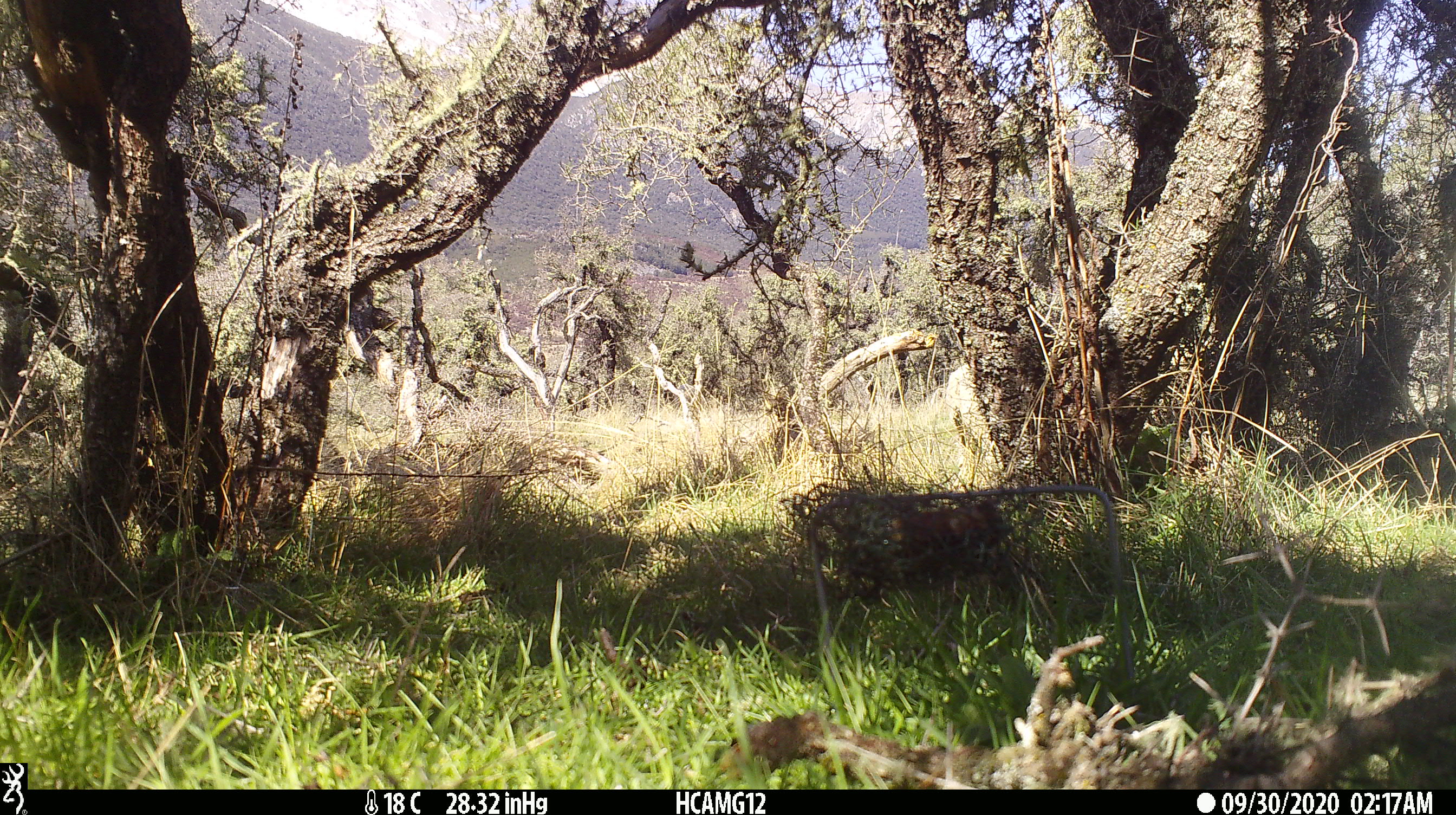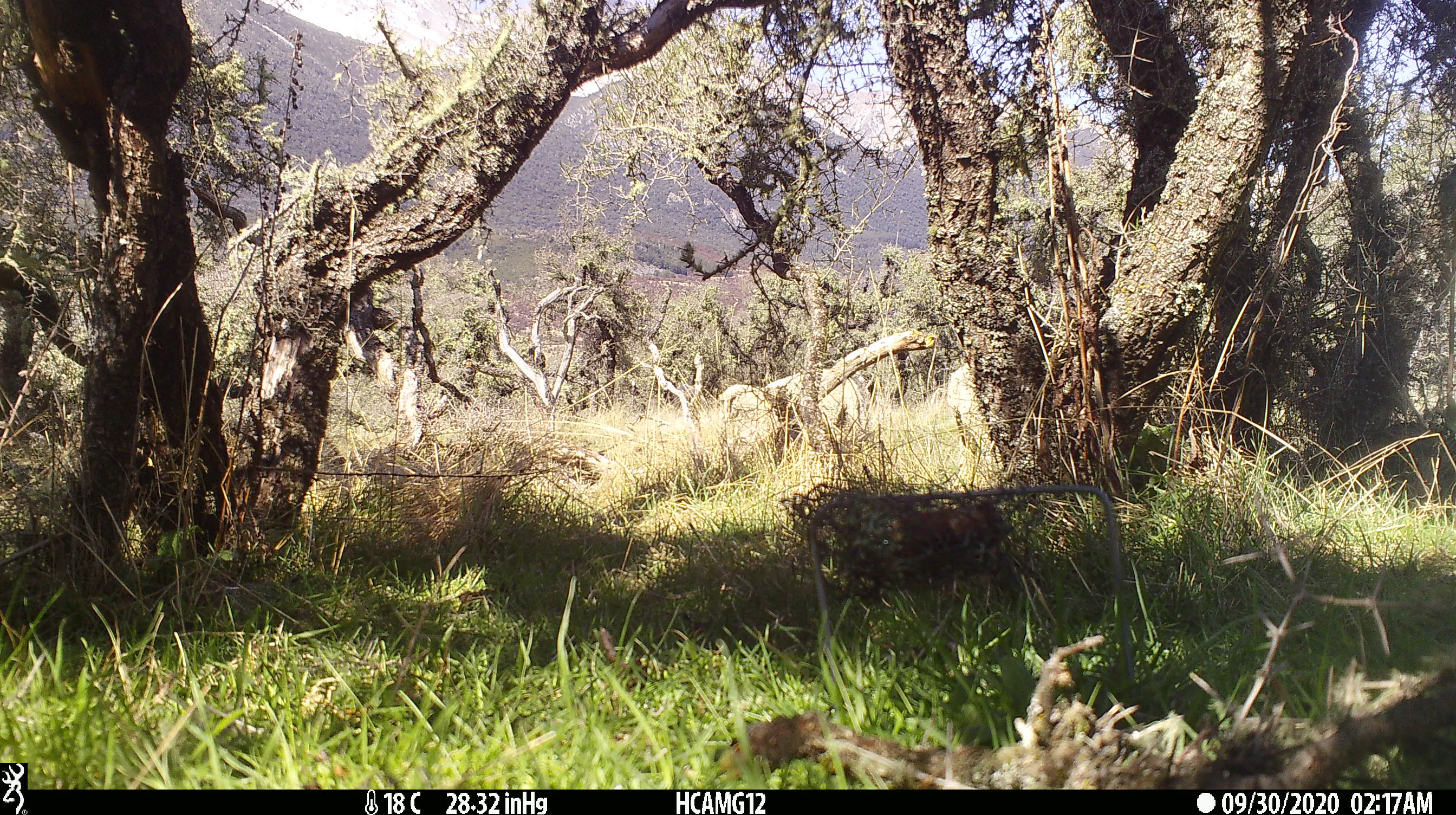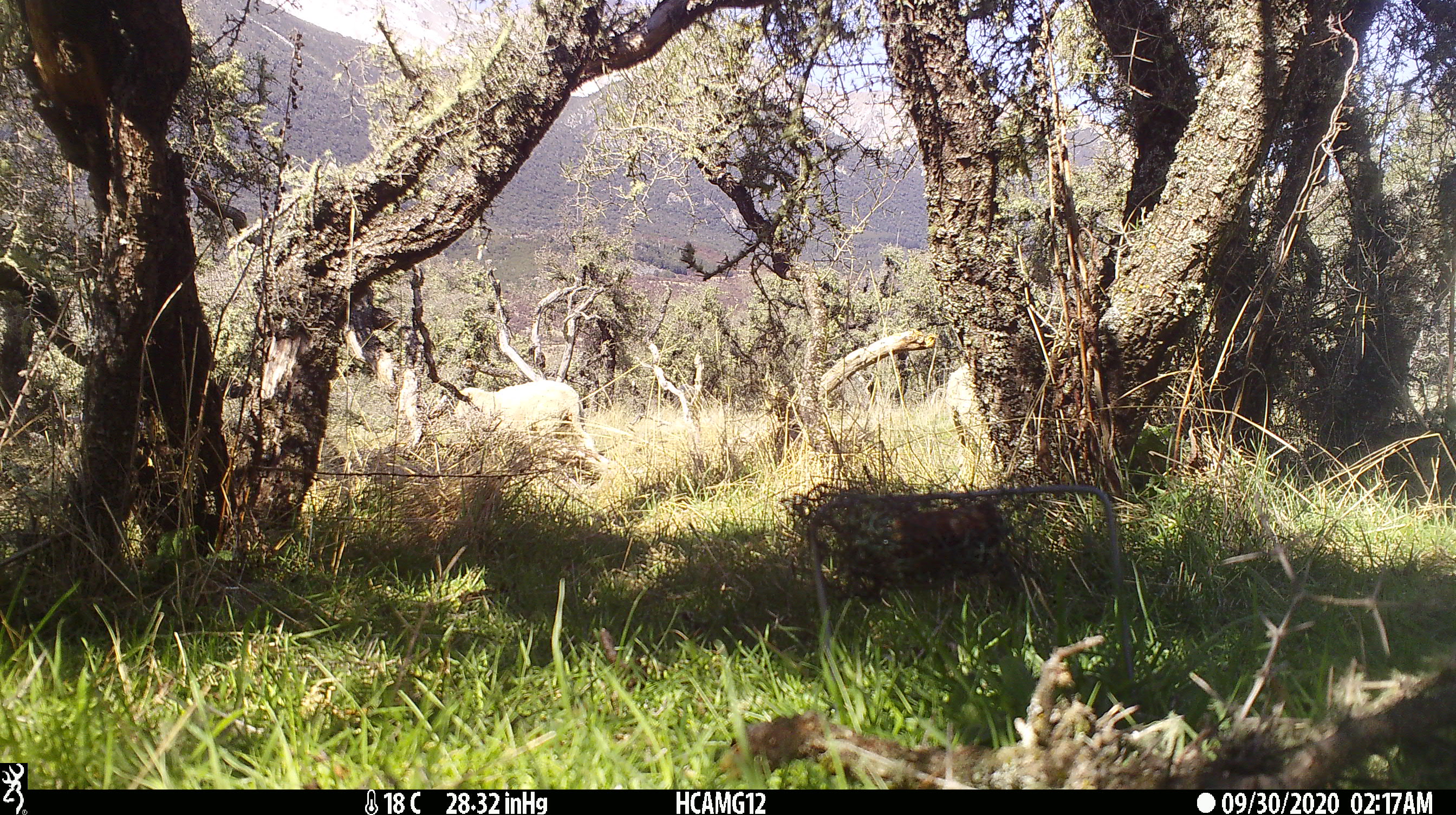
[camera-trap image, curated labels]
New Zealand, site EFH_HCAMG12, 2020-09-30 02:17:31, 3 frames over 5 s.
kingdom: Animalia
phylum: Chordata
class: Mammalia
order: Artiodactyla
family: Bovidae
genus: Ovis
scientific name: Ovis aries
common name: domestic sheep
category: sheep